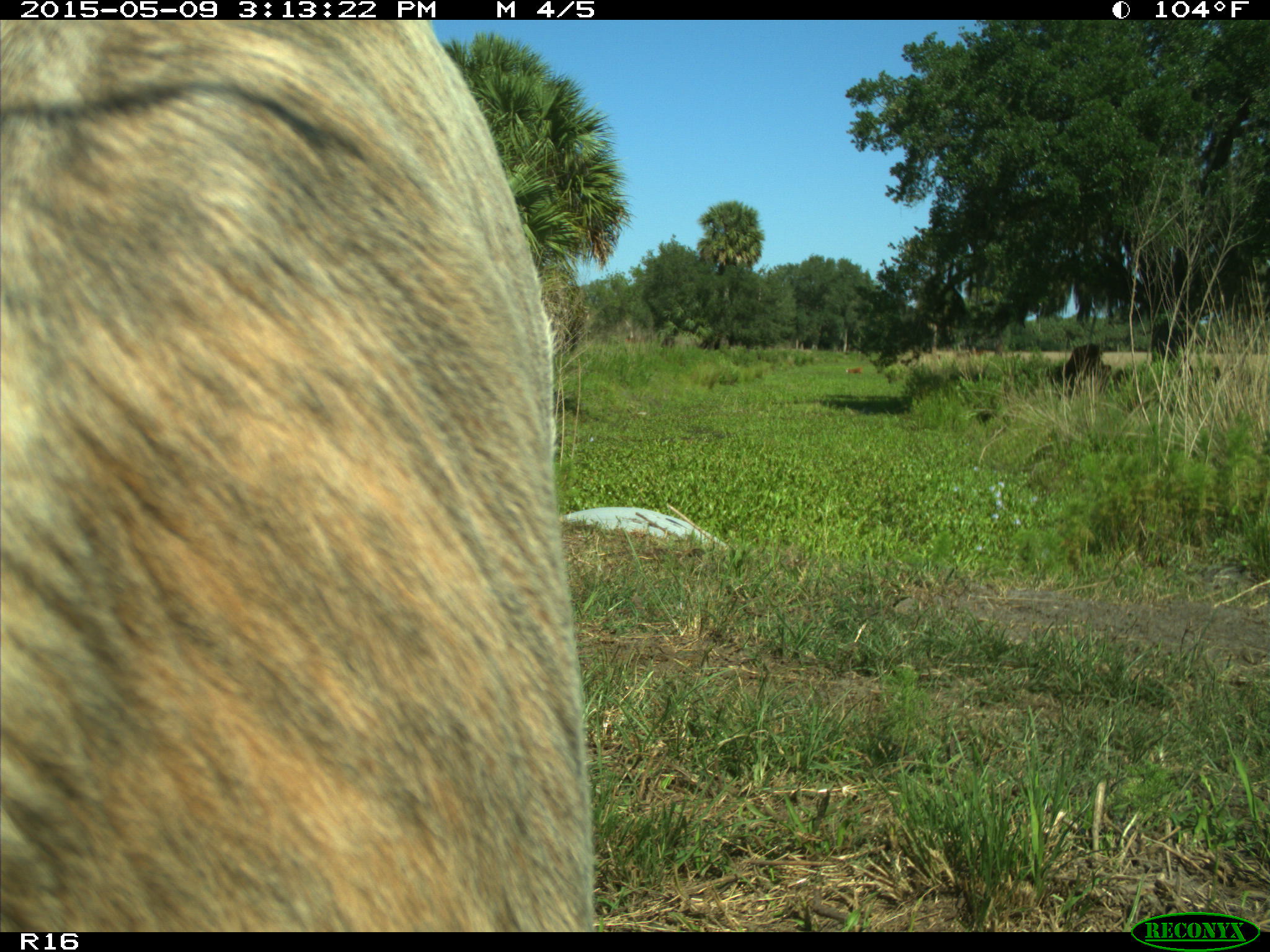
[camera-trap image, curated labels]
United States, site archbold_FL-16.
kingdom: Animalia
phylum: Chordata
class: Mammalia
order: Artiodactyla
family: Bovidae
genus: Bos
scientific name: Bos taurus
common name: domestic cow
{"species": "Bos taurus (domestic cow)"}